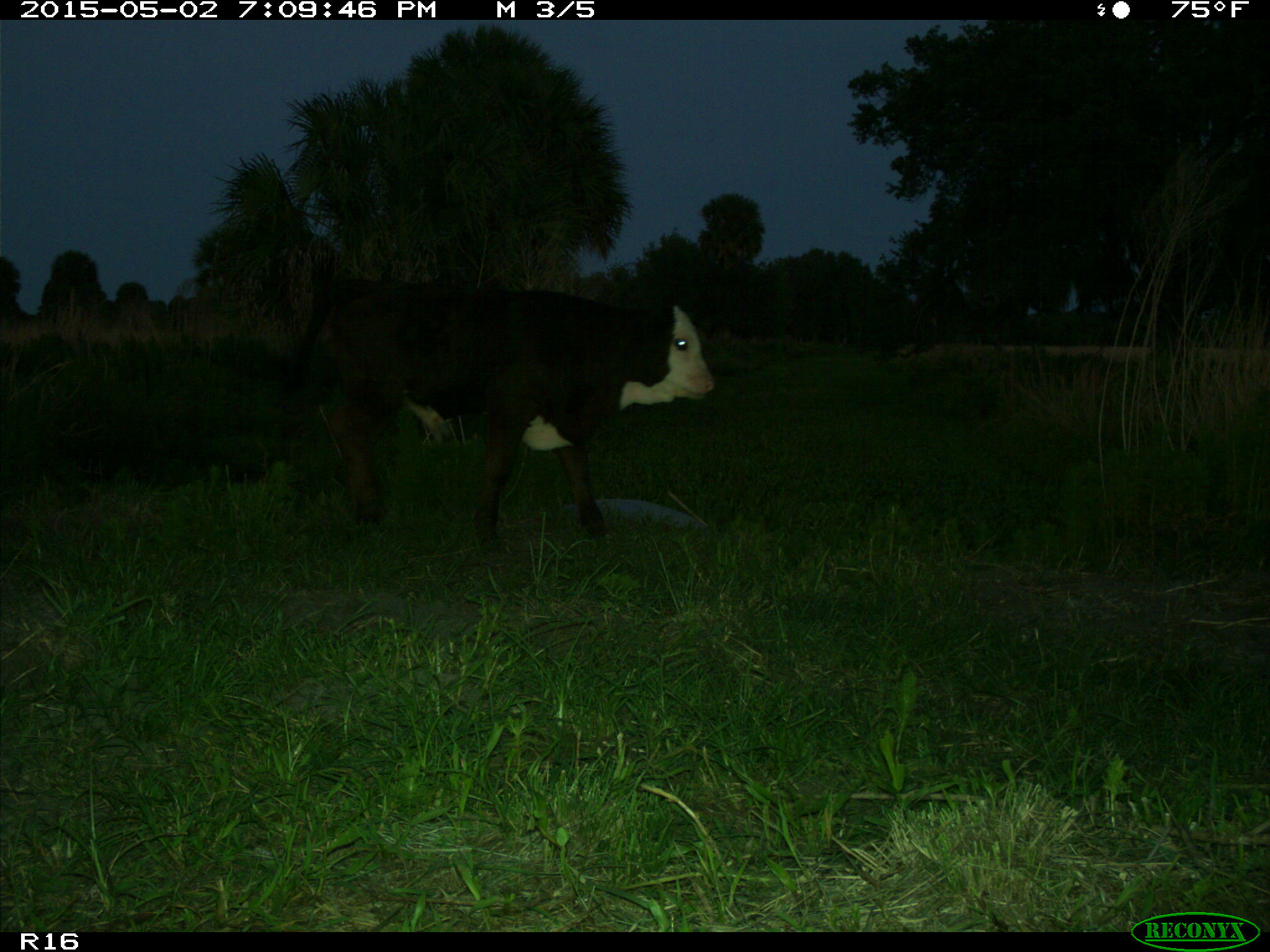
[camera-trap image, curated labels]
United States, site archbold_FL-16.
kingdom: Animalia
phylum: Chordata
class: Mammalia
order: Artiodactyla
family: Bovidae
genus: Bos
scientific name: Bos taurus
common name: domestic cow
Bos taurus (domestic cow).